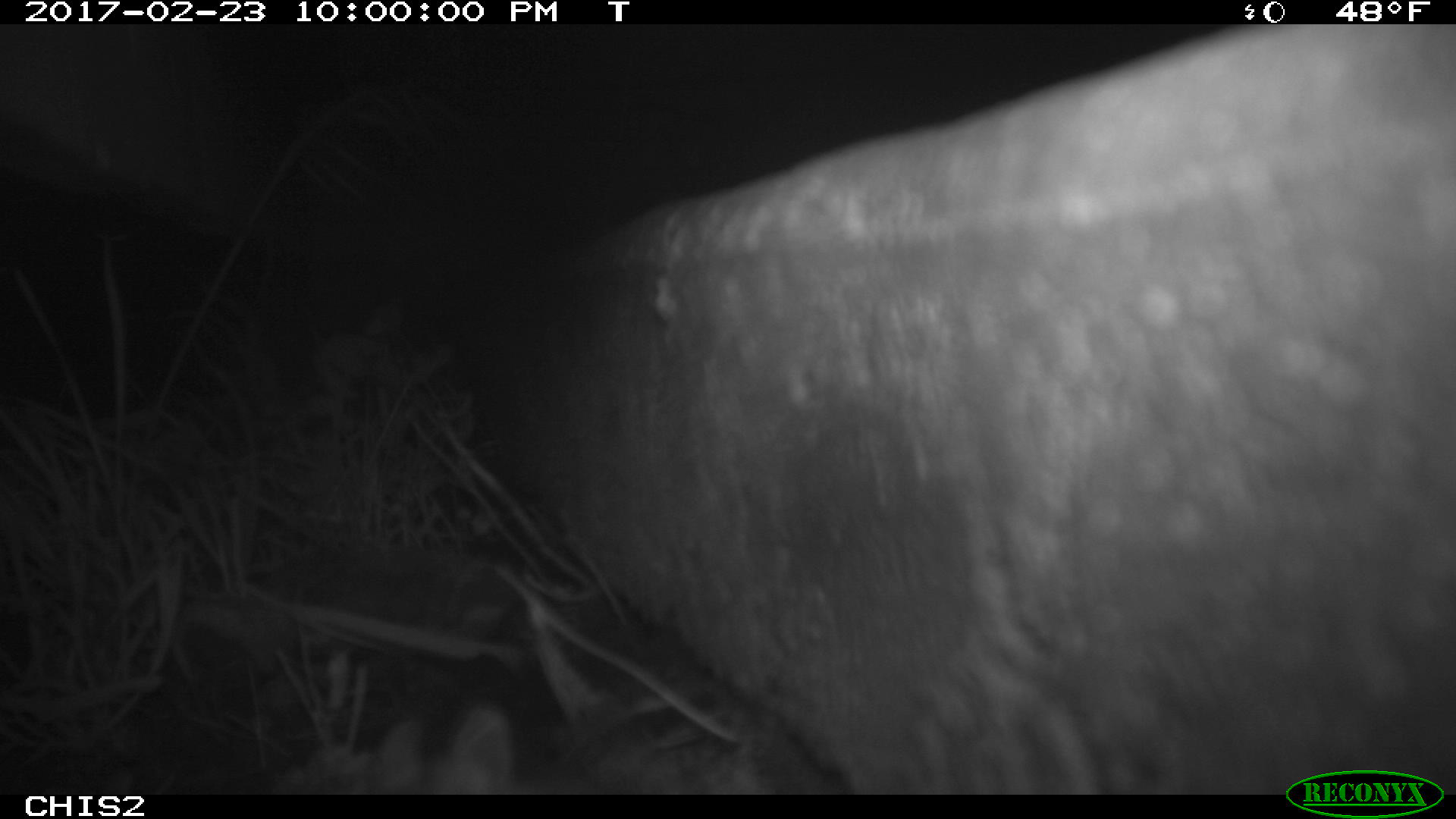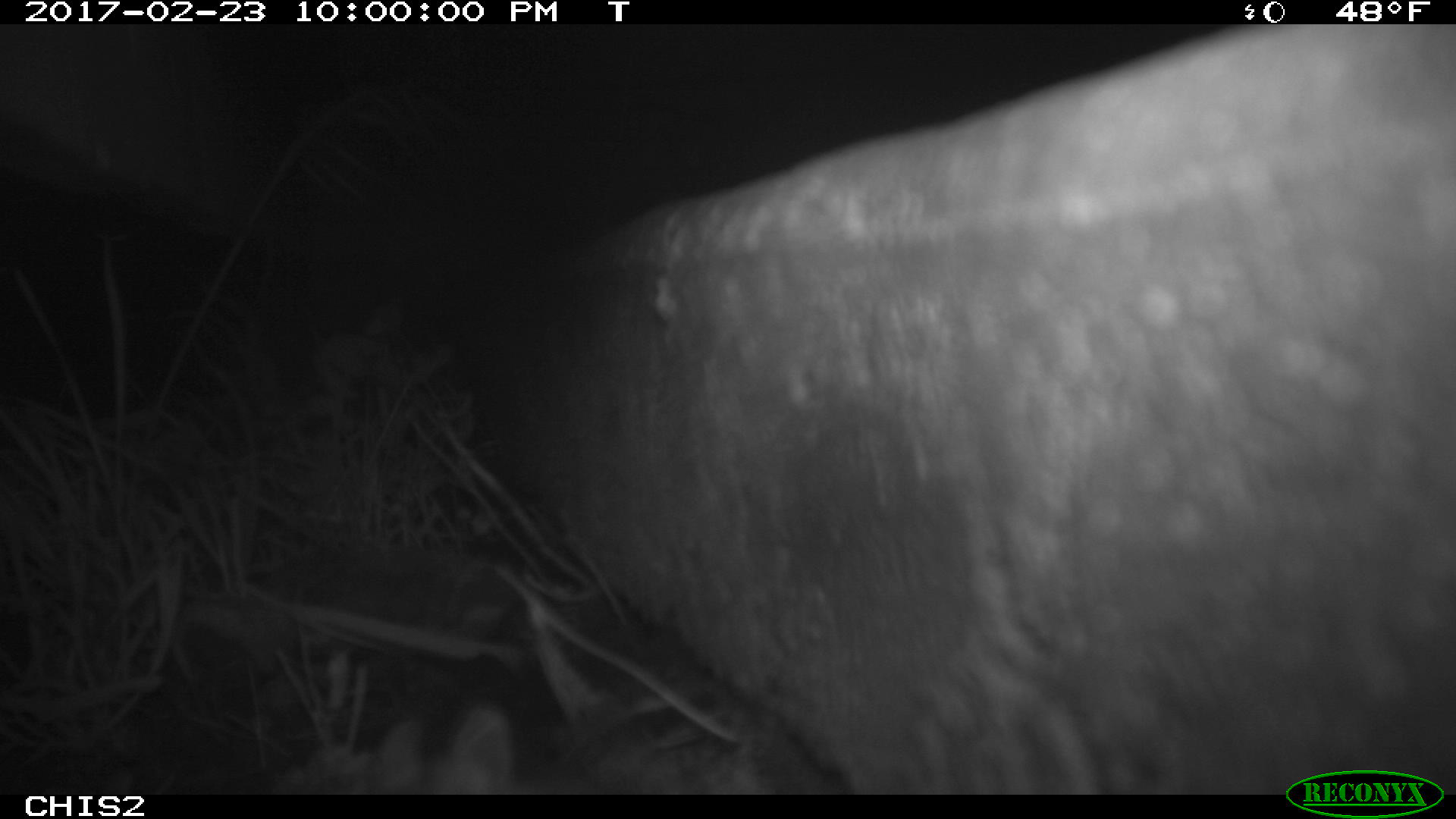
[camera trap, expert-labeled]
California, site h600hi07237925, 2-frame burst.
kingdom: Animalia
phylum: Chordata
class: Mammalia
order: Rodentia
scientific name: Rodentia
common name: rodent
Rodent (Rodentia).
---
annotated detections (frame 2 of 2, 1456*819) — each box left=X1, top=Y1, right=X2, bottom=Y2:
rodent: left=370, top=707, right=518, bottom=793